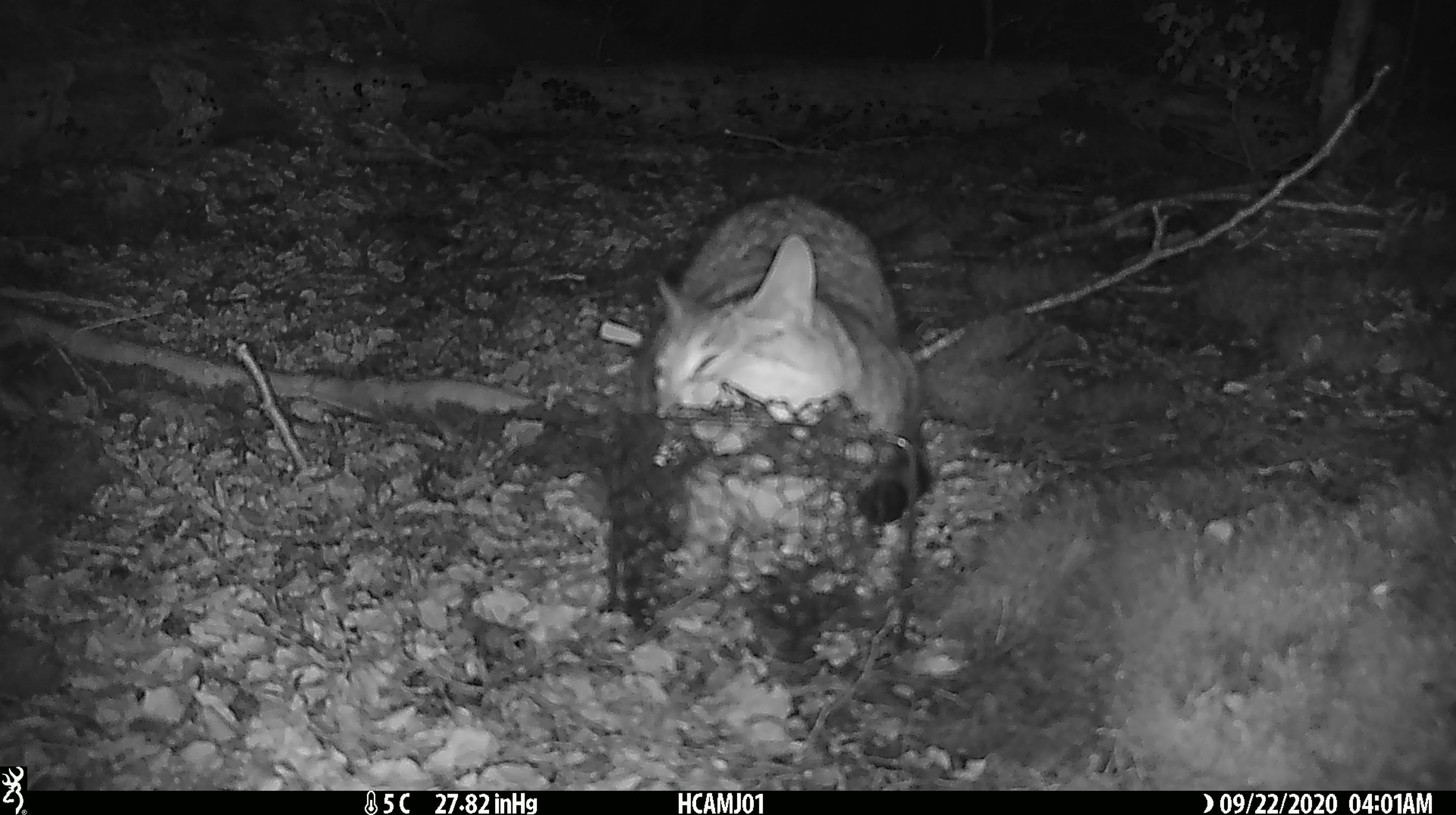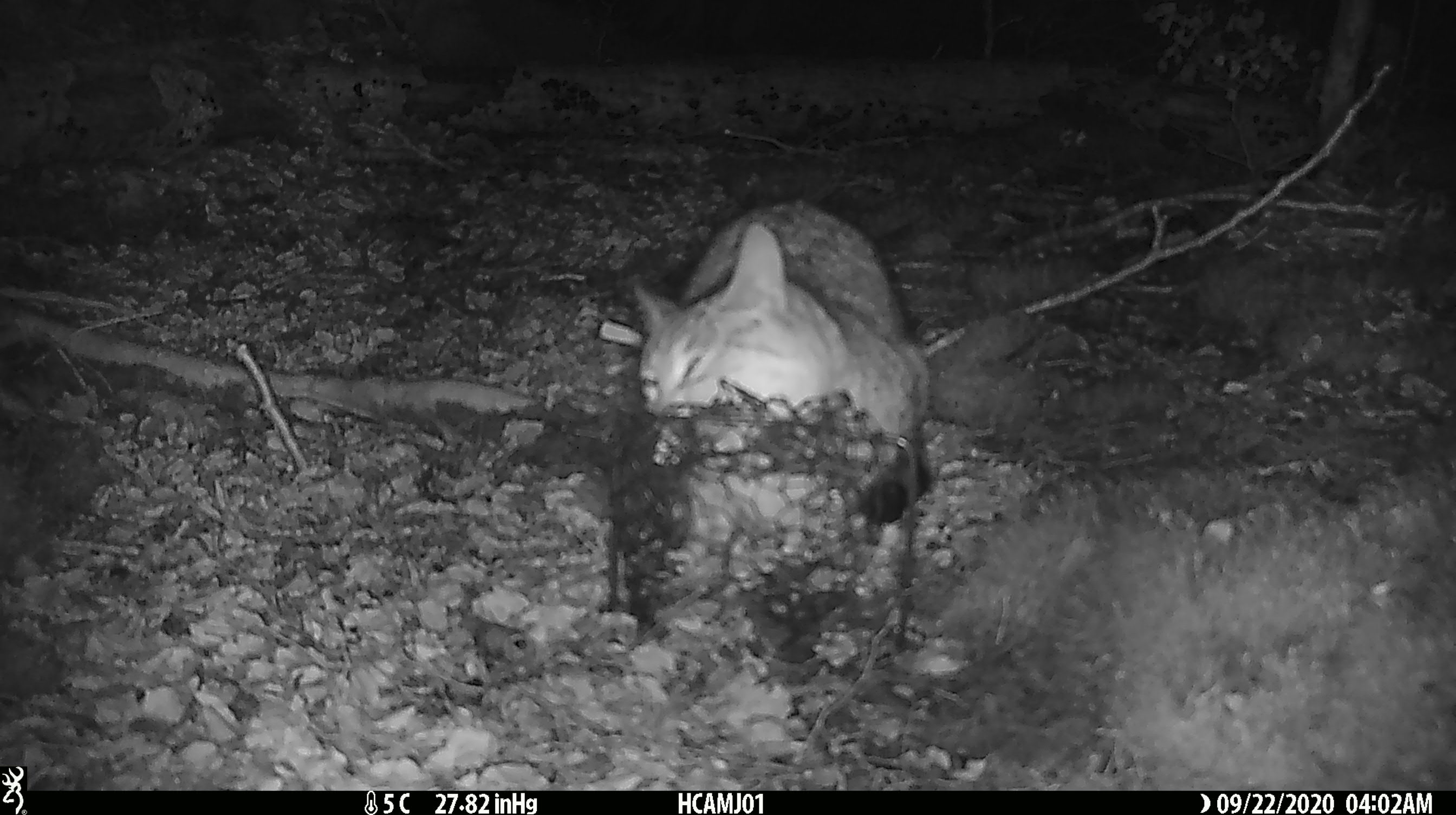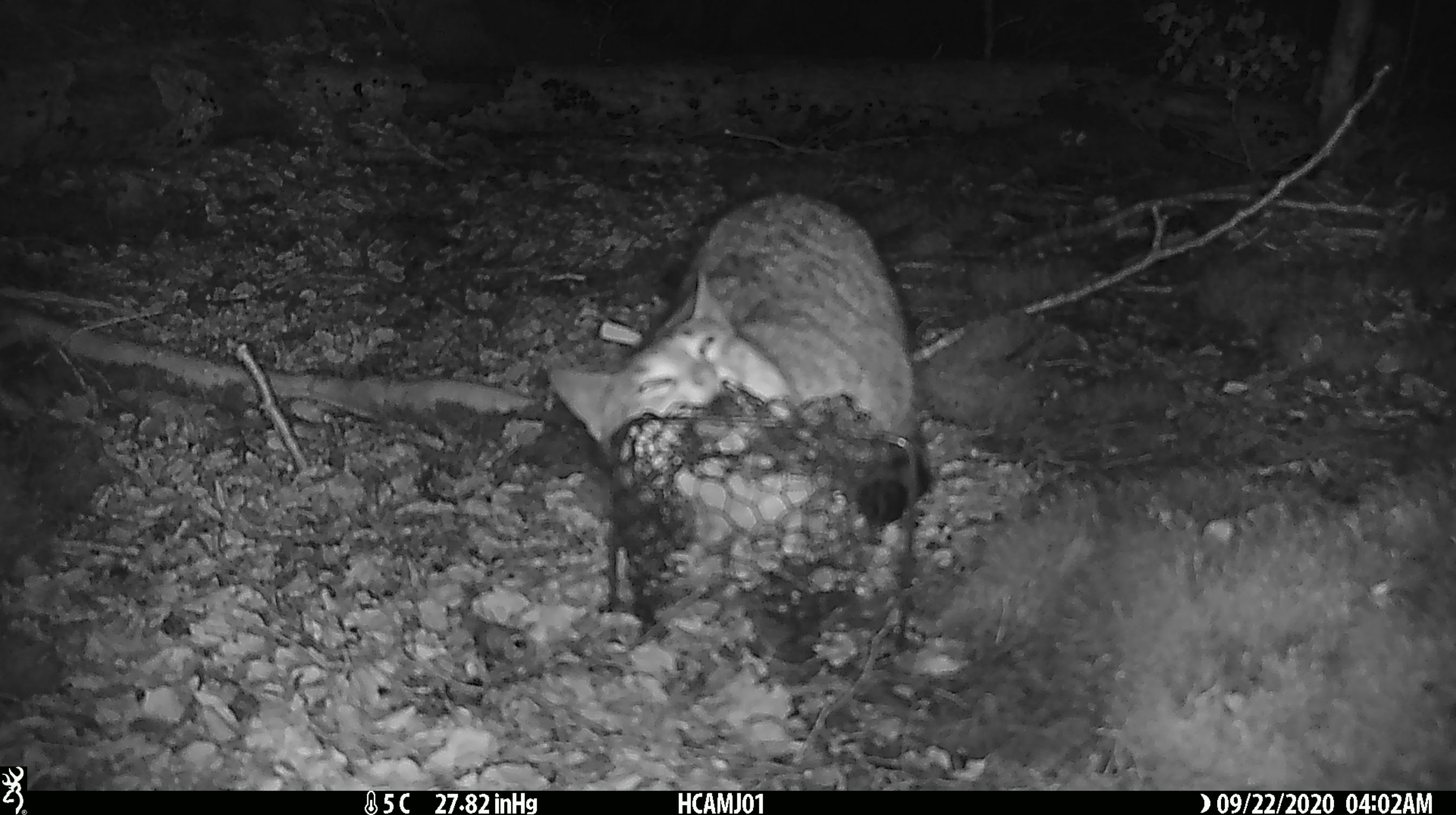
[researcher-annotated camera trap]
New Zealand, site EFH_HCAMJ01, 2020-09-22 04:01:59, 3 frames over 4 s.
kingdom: Animalia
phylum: Chordata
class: Mammalia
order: Carnivora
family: Felidae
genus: Felis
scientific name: Felis catus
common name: domestic cat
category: cat